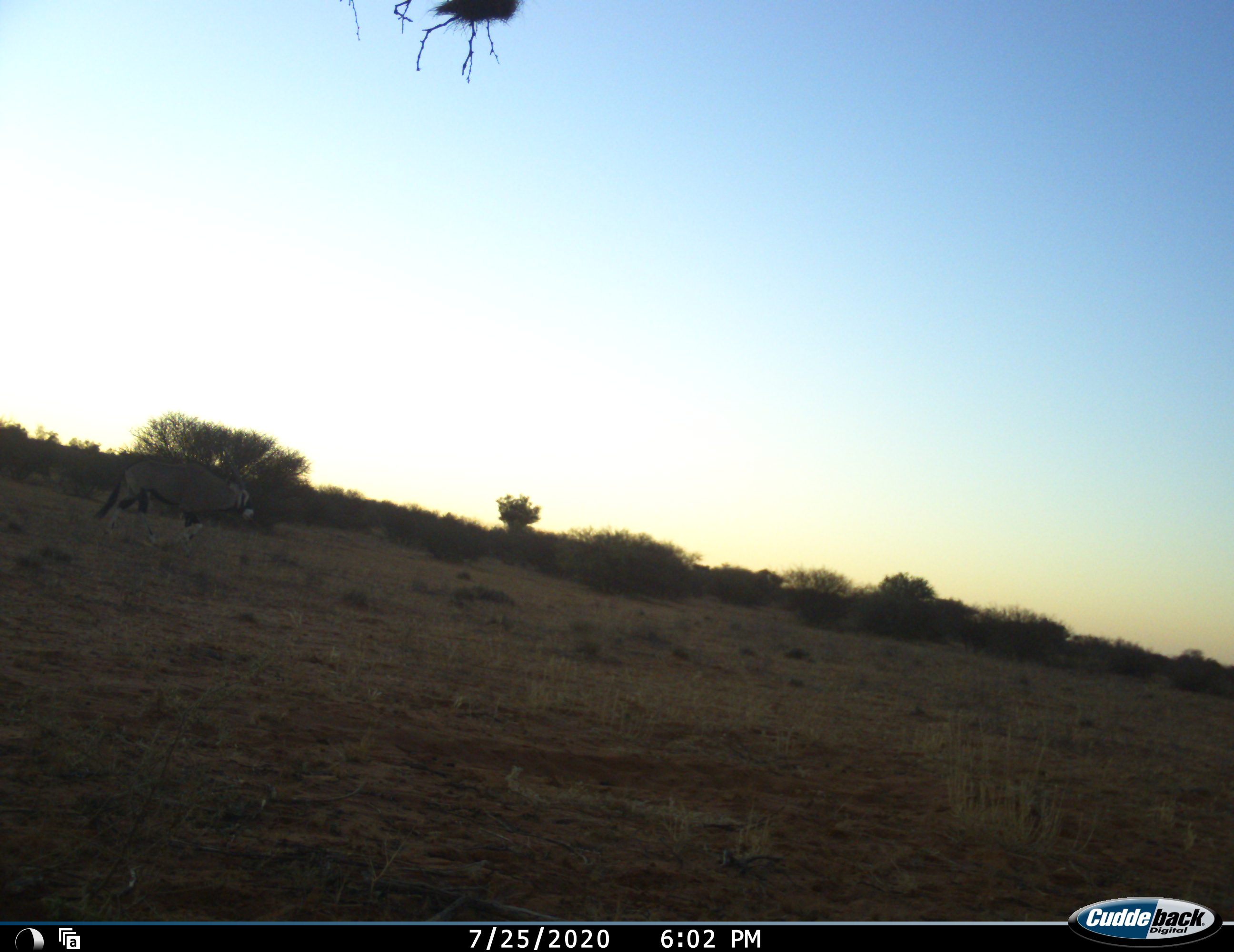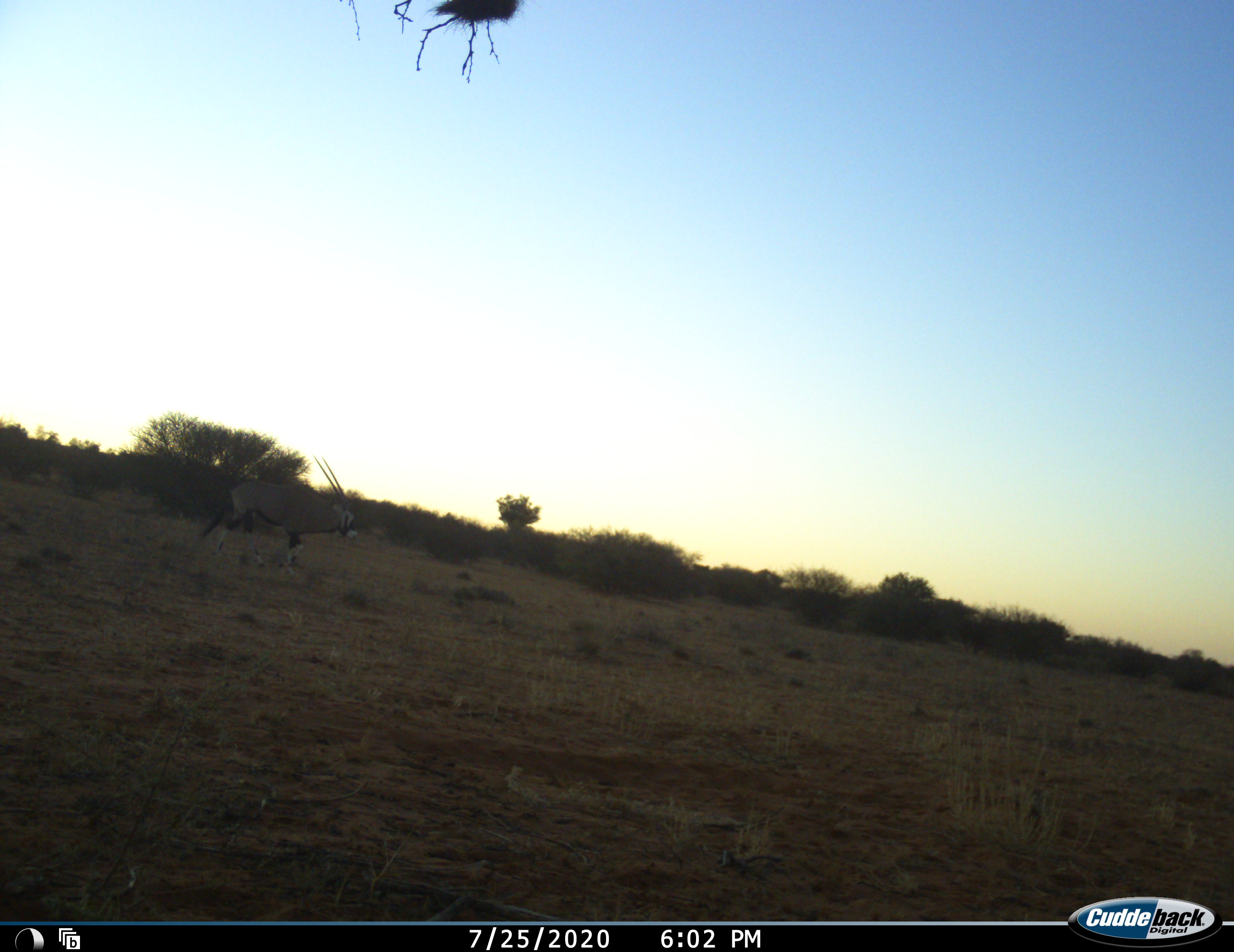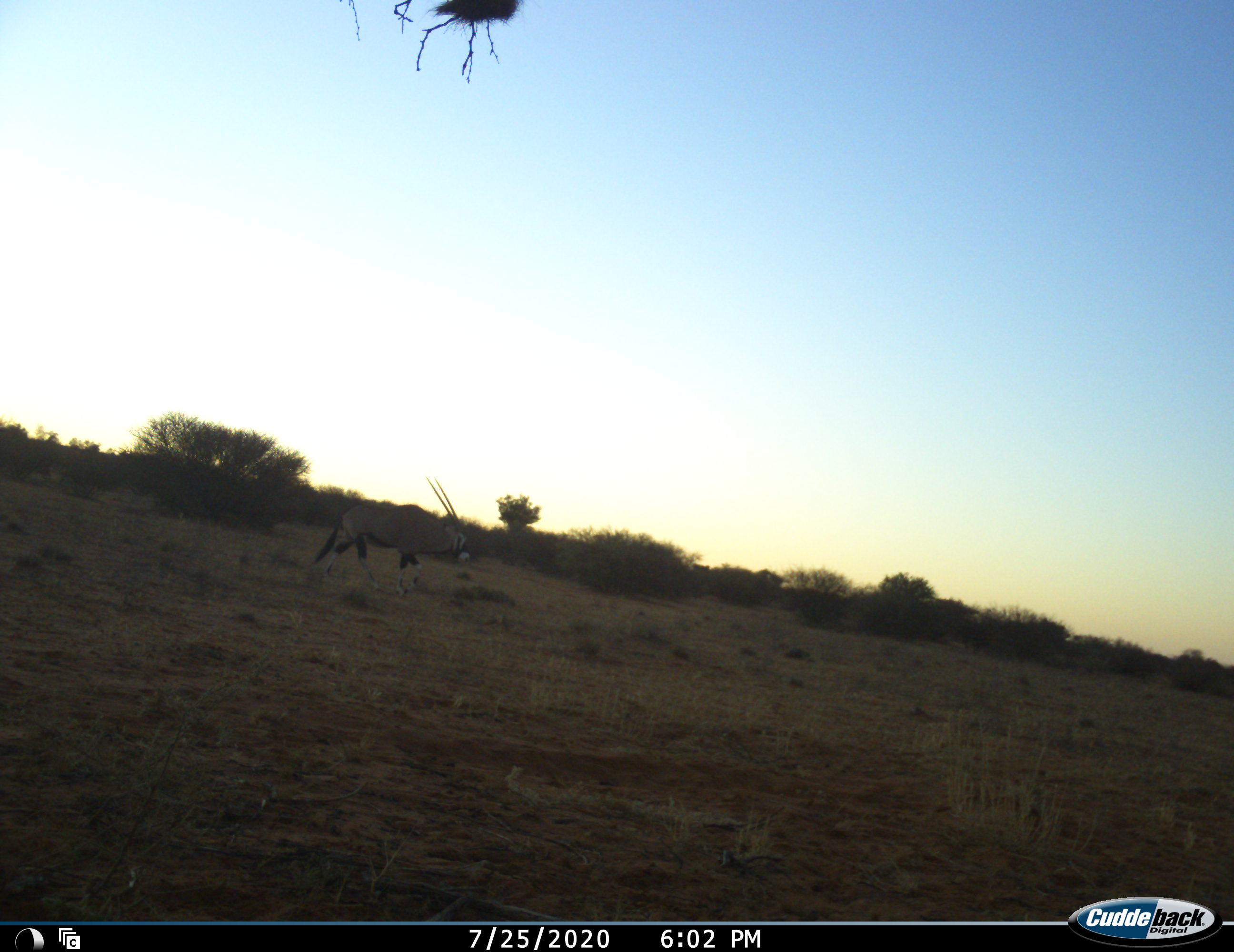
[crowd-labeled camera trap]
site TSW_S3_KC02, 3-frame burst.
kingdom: Animalia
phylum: Chordata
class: Mammalia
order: Artiodactyla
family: Bovidae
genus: Oryx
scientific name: Oryx gazella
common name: gemsbok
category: oryx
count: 1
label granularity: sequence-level